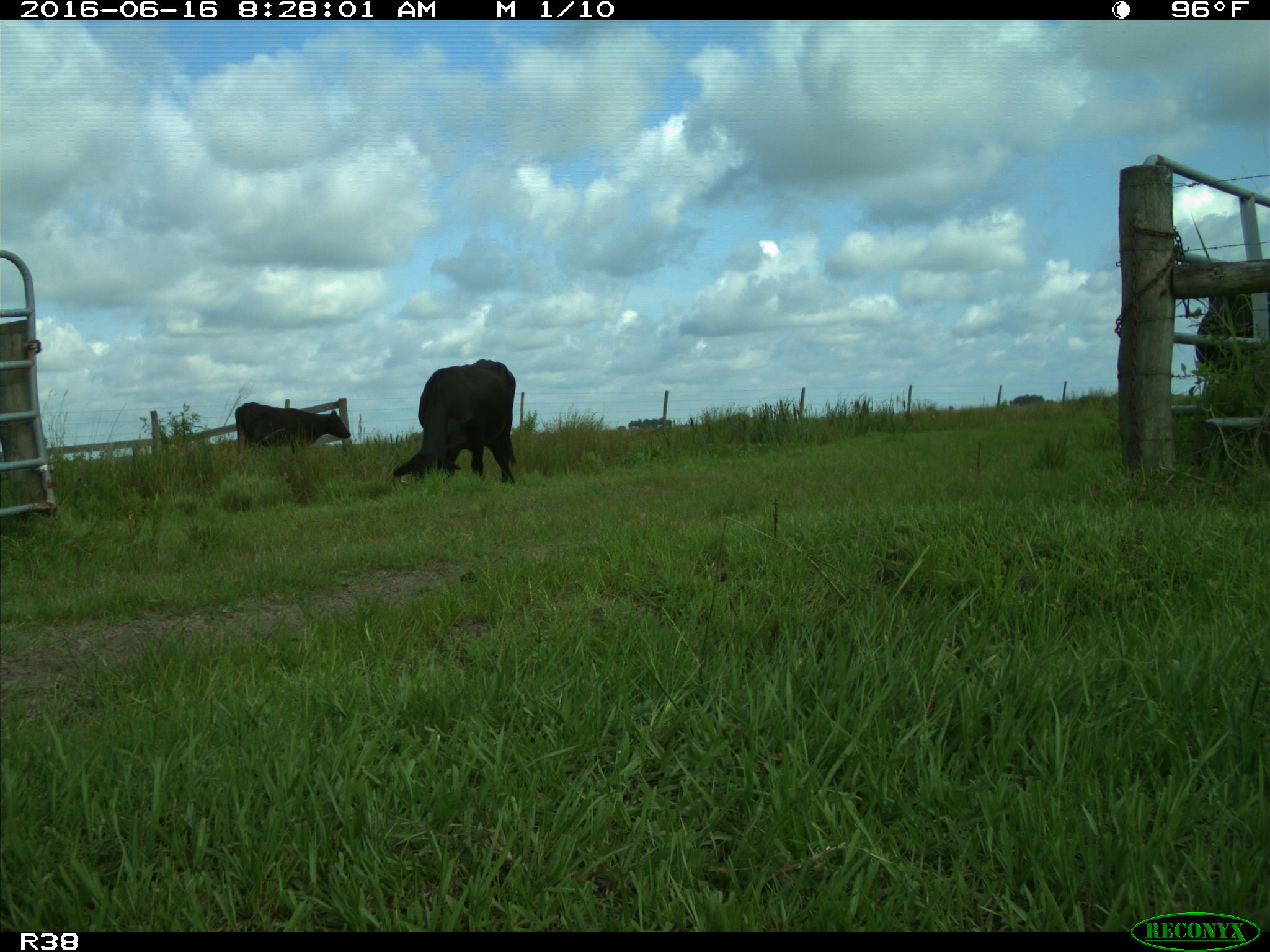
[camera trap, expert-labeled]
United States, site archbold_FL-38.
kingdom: Animalia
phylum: Chordata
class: Mammalia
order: Artiodactyla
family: Bovidae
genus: Bos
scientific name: Bos taurus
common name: domestic cow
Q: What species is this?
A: Bos taurus (domestic cow).